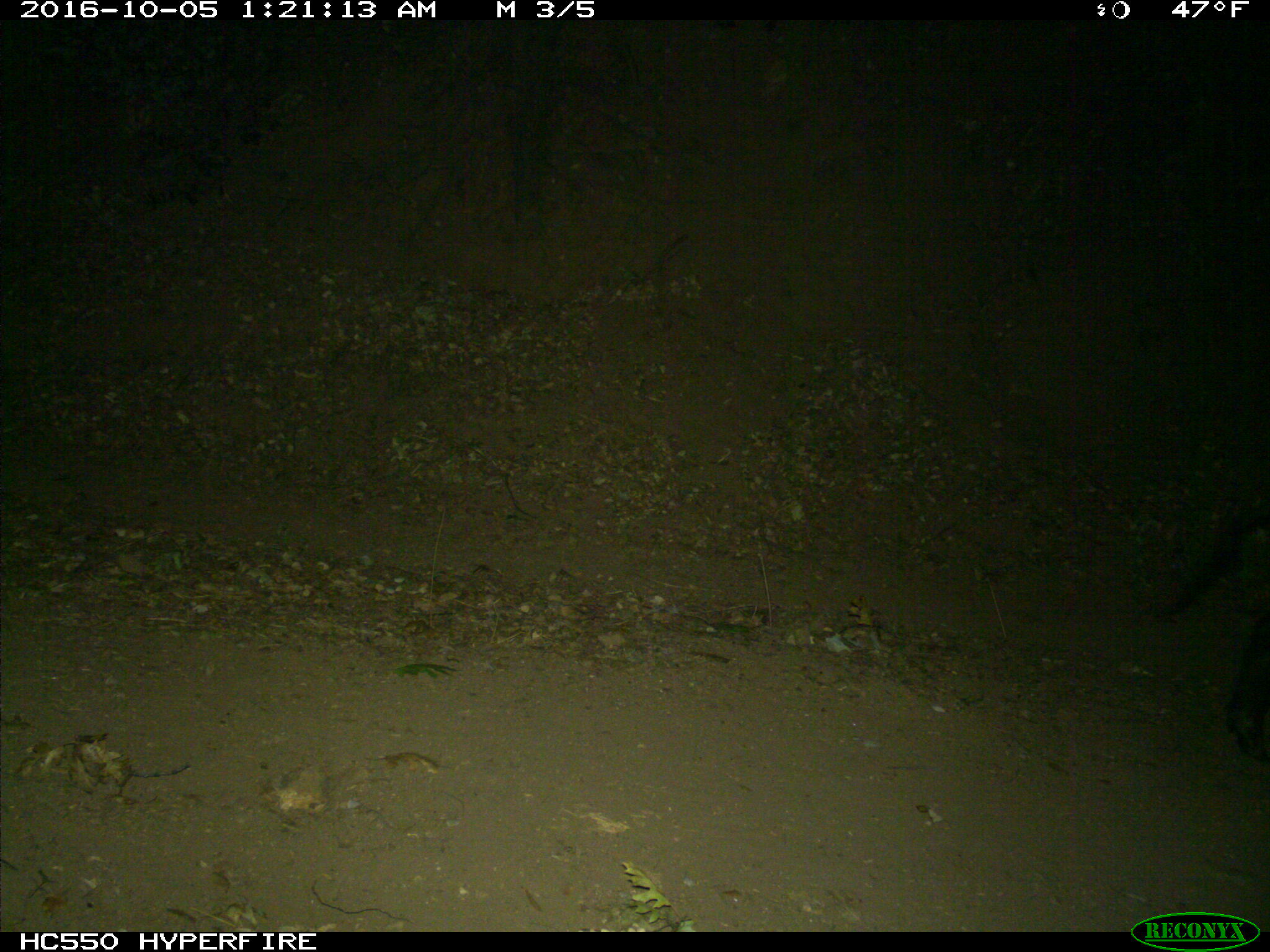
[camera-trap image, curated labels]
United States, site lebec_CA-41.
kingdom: Animalia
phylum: Chordata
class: Mammalia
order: Artiodactyla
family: Suidae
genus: Sus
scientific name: Sus scrofa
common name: wild boar